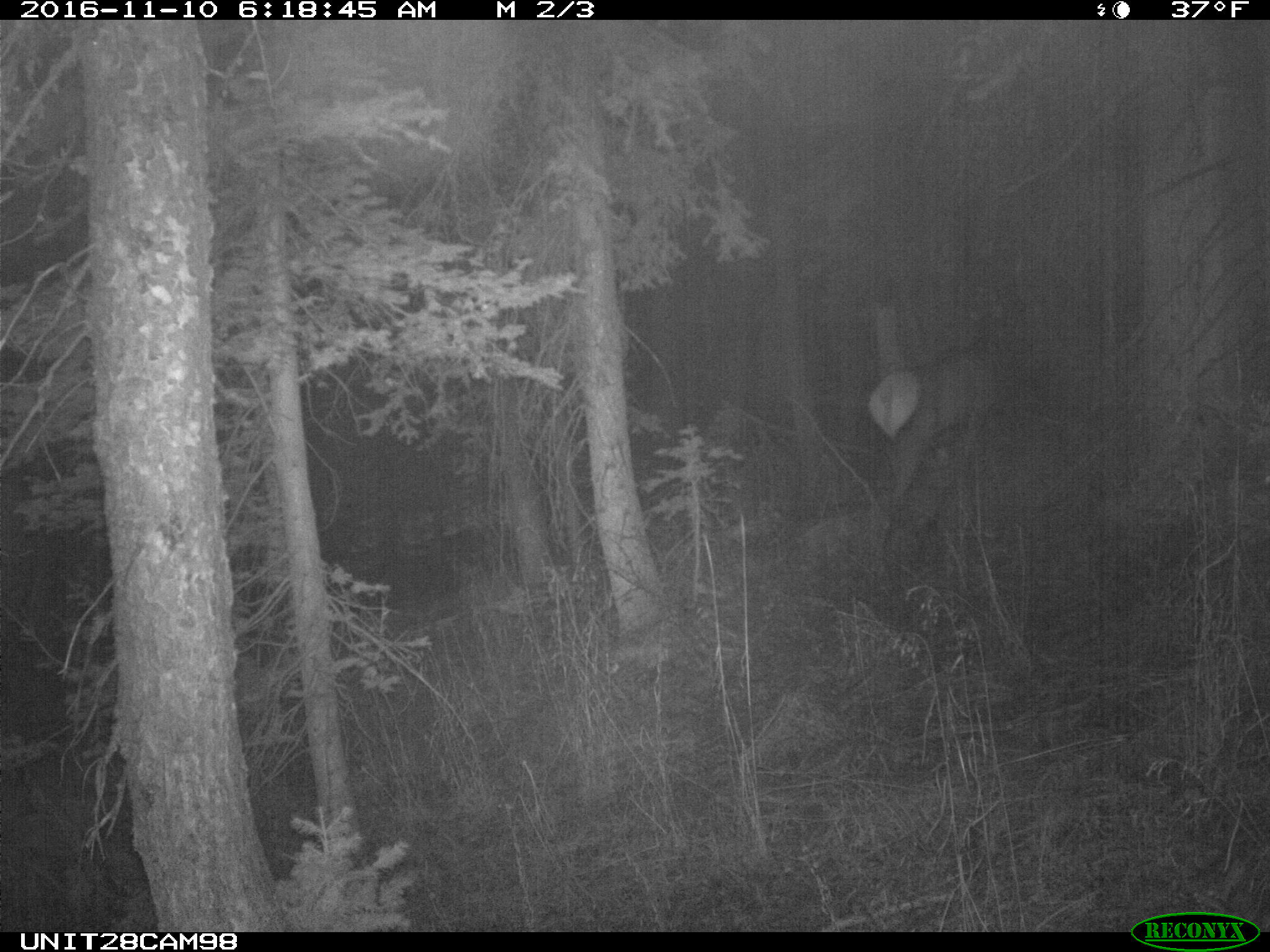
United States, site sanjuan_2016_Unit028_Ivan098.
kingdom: Animalia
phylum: Chordata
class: Mammalia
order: Artiodactyla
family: Cervidae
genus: Cervus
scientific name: Cervus elaphus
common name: red deer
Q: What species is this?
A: Cervus elaphus (red deer).